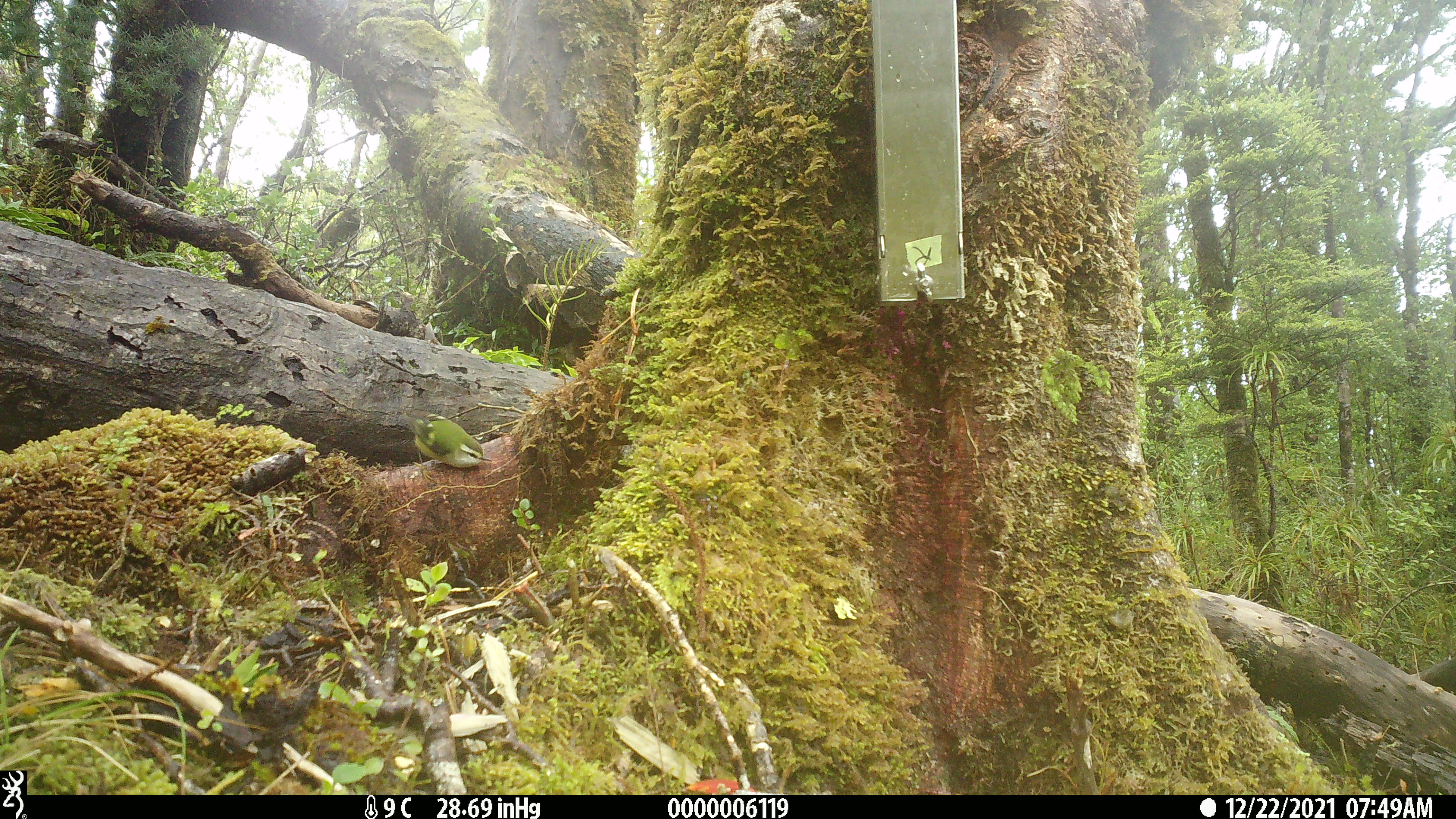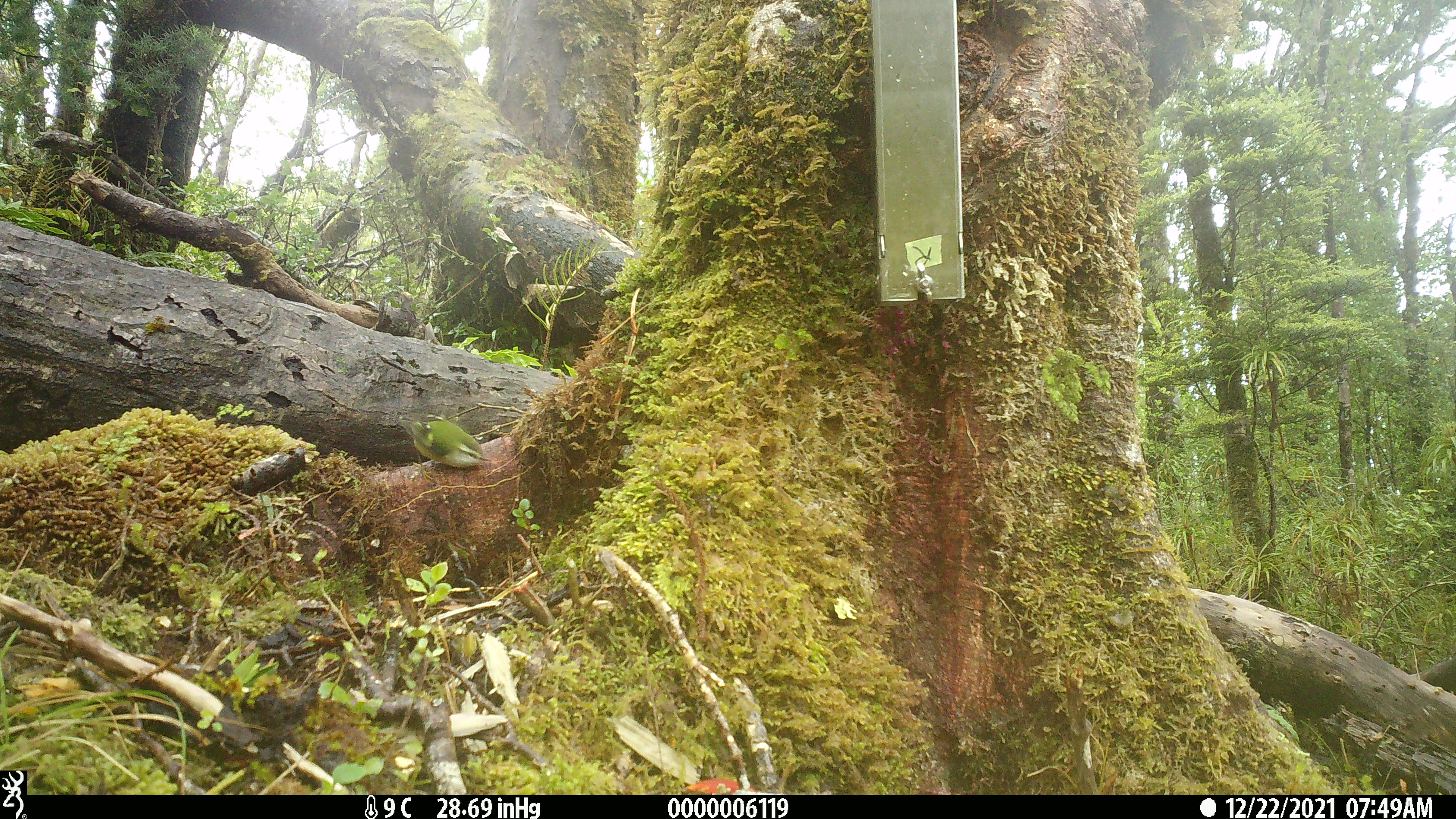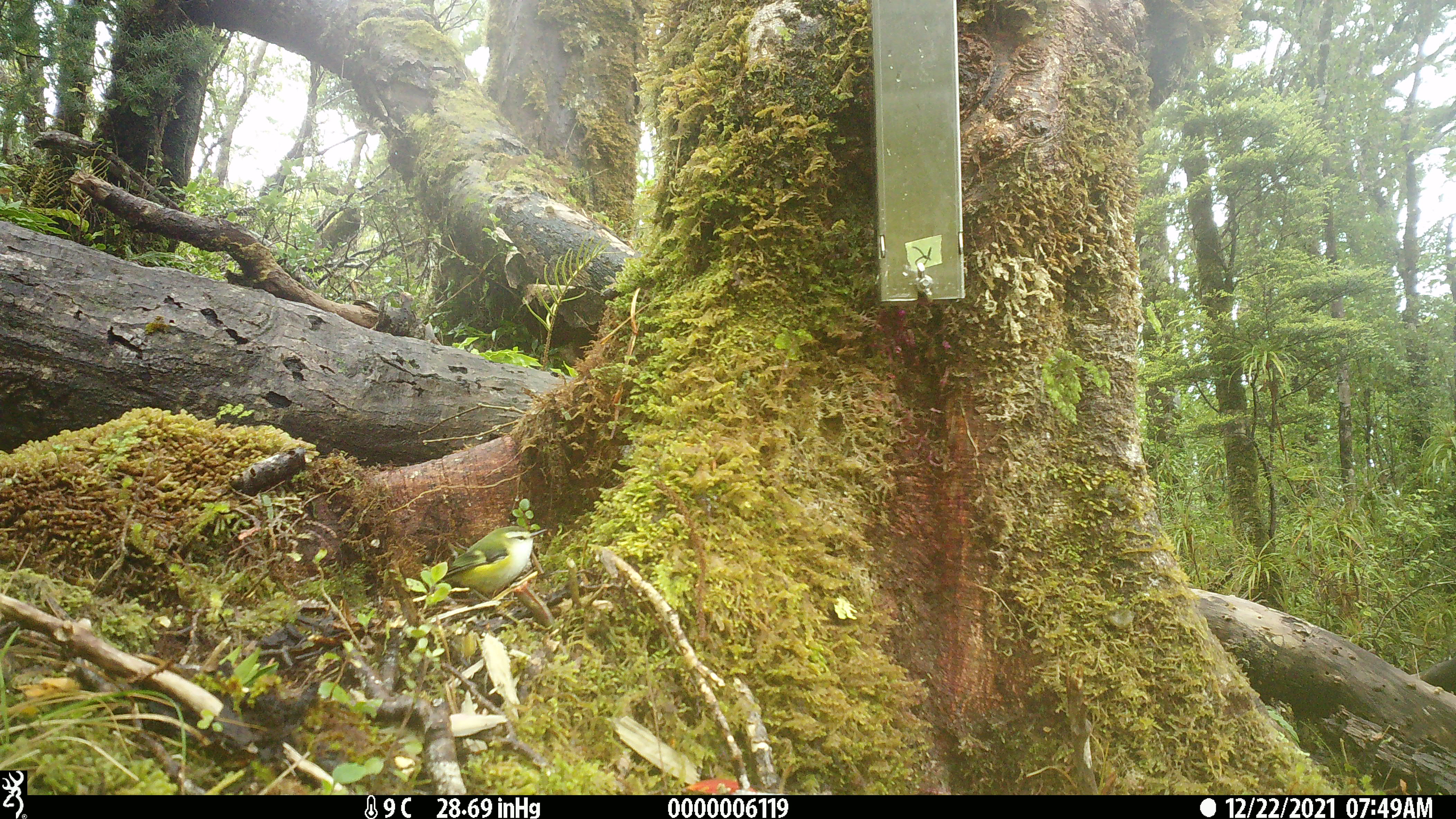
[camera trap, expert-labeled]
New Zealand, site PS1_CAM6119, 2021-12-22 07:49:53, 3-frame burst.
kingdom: Animalia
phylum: Chordata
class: Aves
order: Passeriformes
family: Acanthisittidae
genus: Acanthisitta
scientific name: Acanthisitta chloris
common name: rifleman